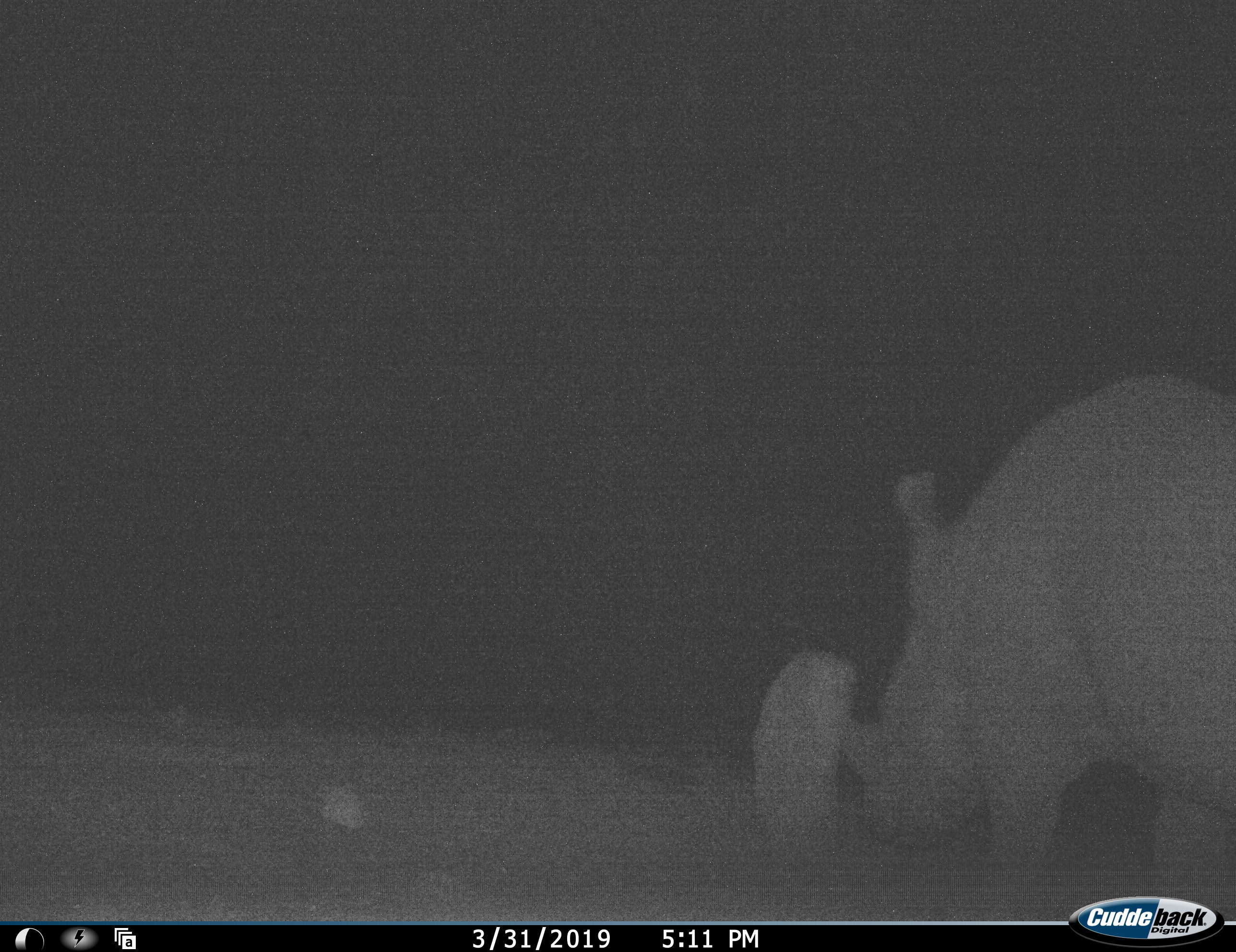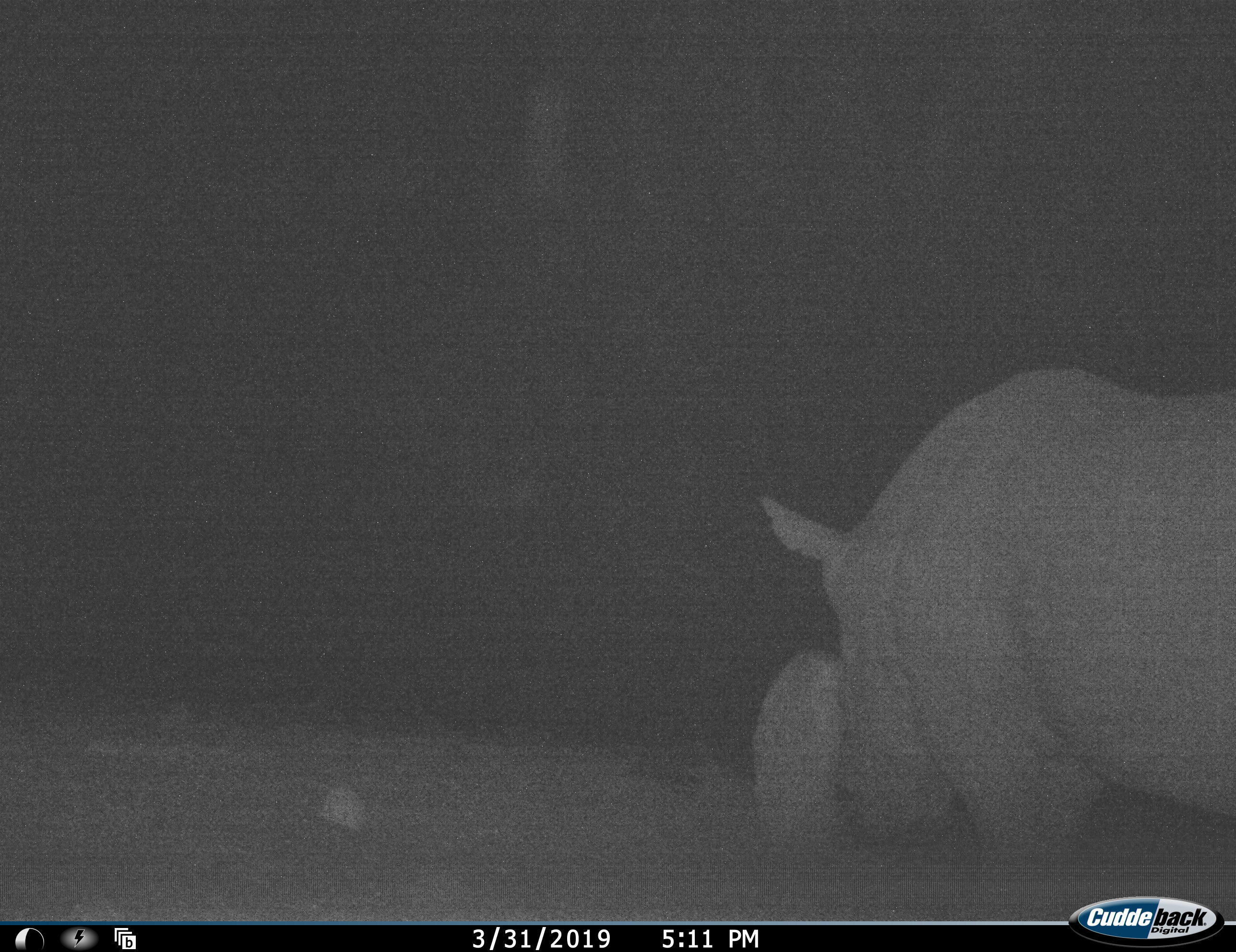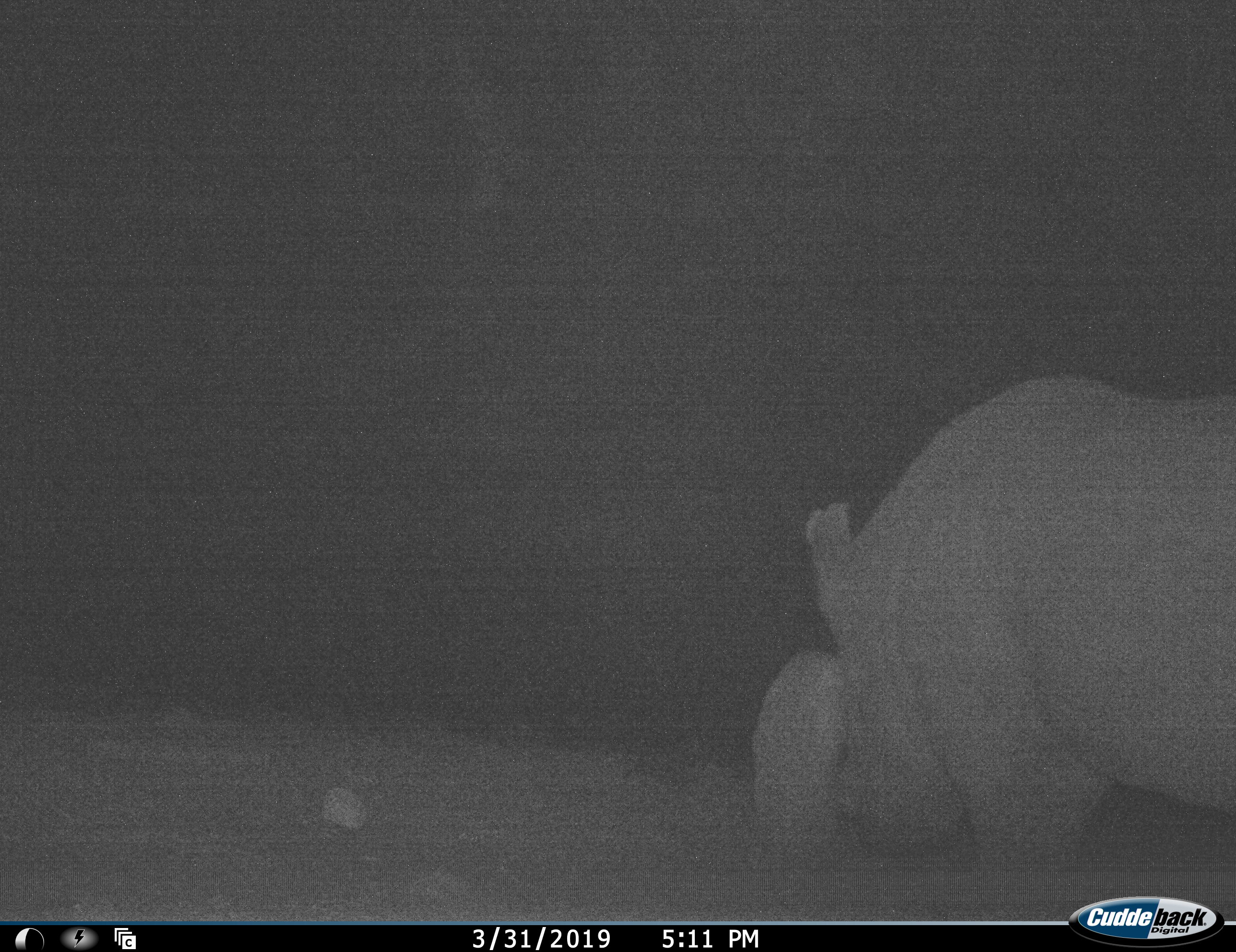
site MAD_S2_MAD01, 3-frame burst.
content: unidentified animal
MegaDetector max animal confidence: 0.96